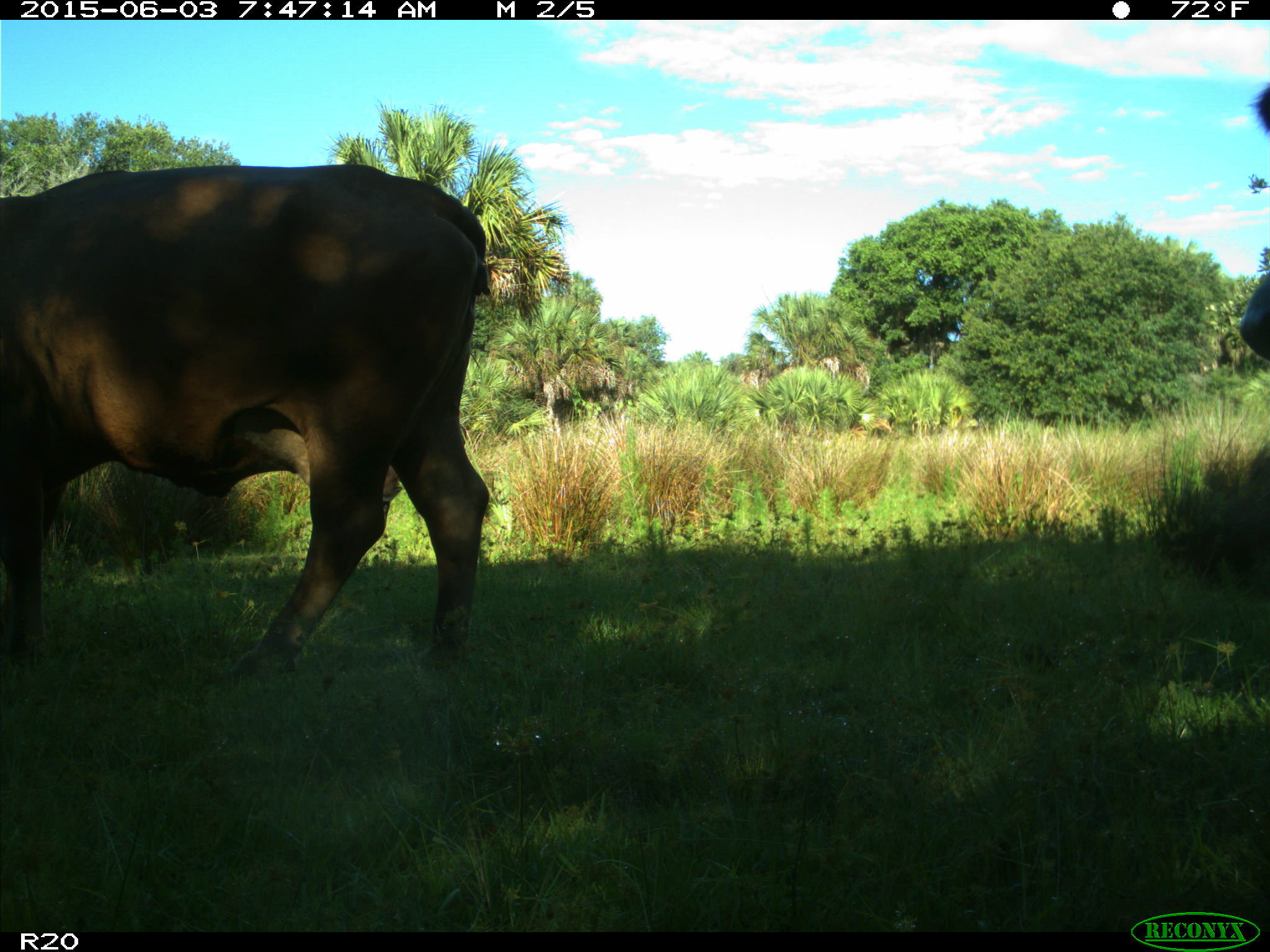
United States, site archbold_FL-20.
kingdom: Animalia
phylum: Chordata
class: Mammalia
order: Artiodactyla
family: Bovidae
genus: Bos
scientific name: Bos taurus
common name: domestic cow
Bos taurus (domestic cow).